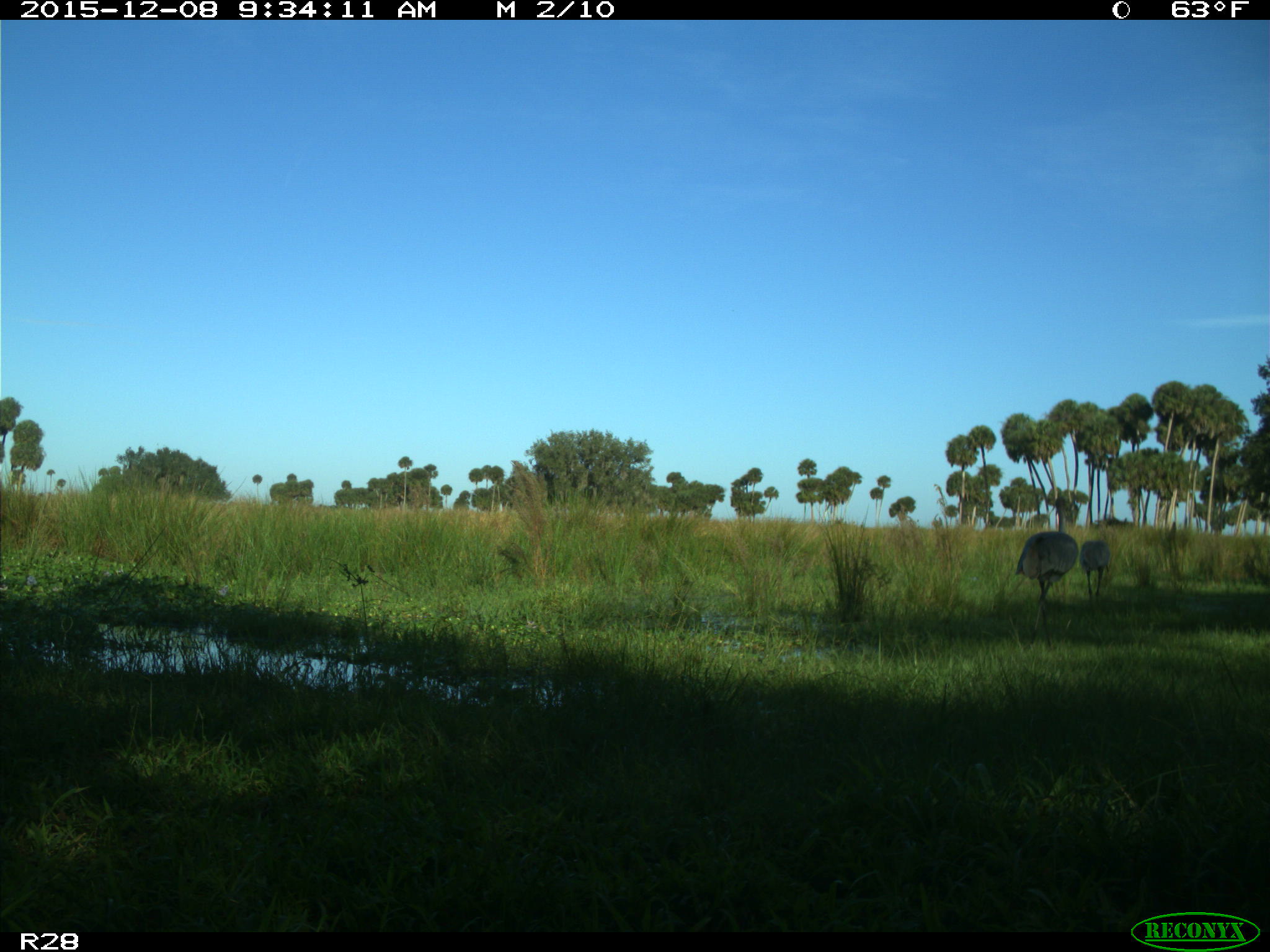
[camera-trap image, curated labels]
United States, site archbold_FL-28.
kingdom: Animalia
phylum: Chordata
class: Aves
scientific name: Aves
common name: birds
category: unidentified bird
Unidentified bird (birds) (Aves).